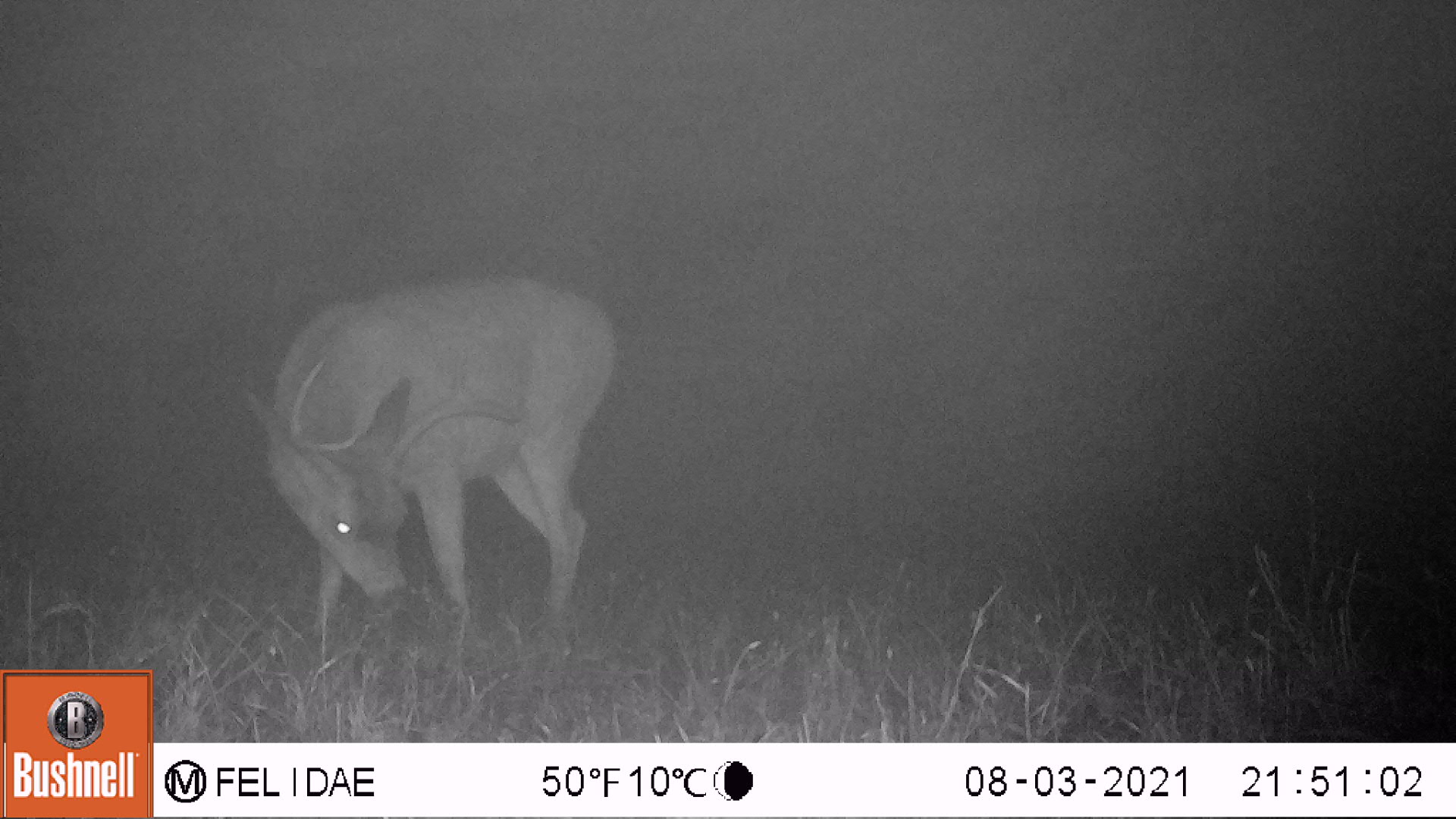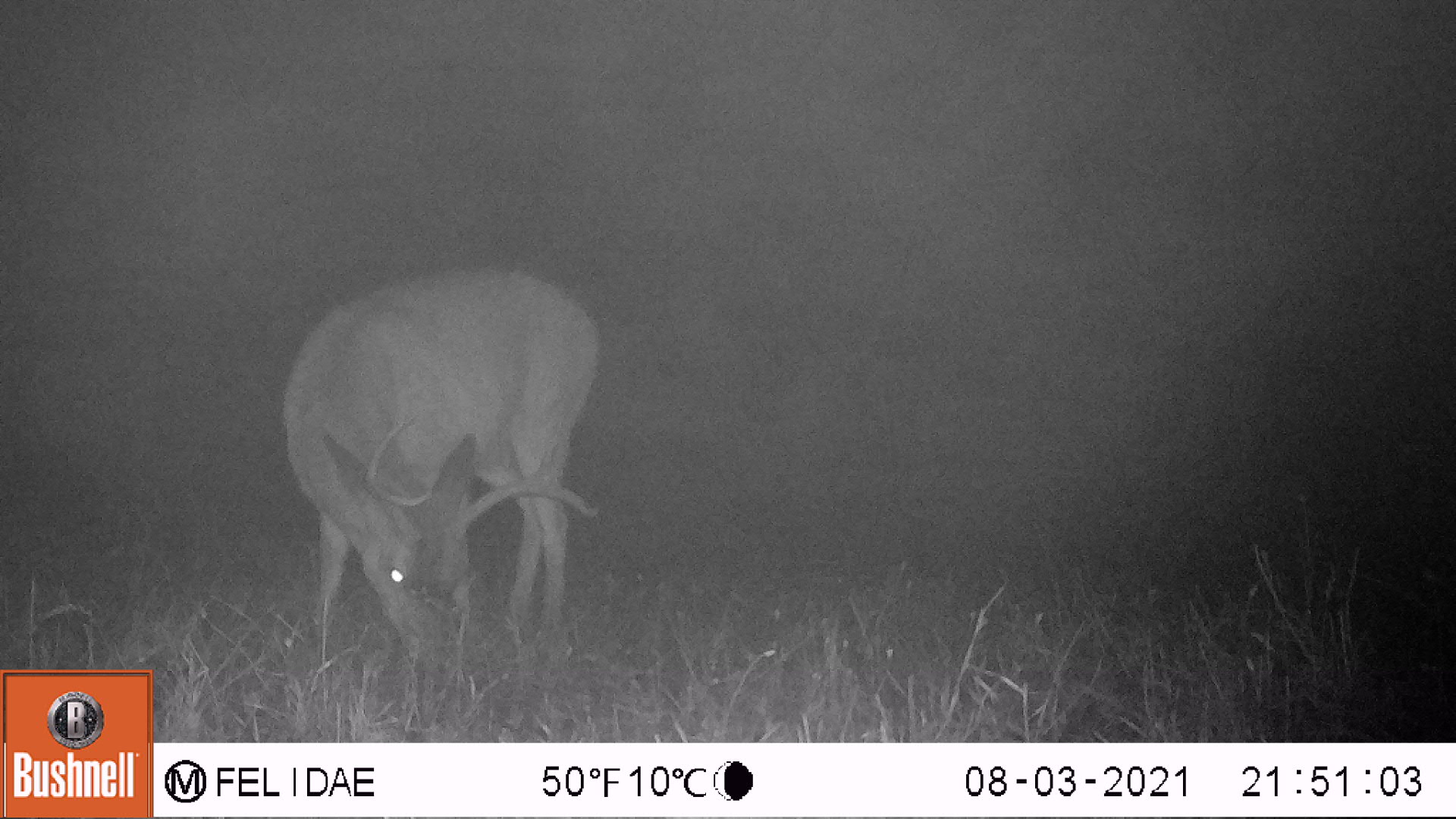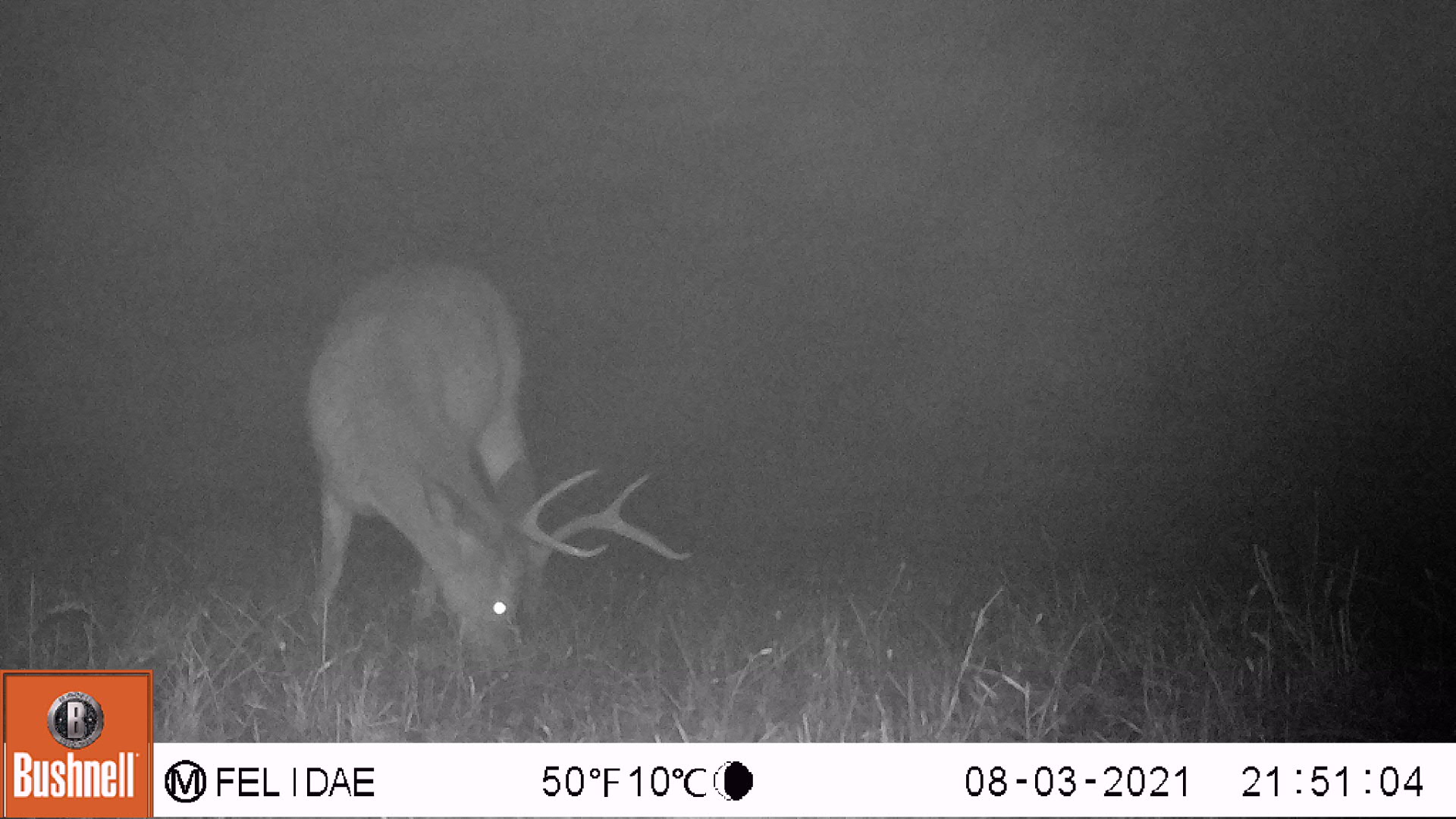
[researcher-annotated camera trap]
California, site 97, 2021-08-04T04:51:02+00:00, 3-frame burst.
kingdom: Animalia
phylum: Chordata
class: Mammalia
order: Artiodactyla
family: Cervidae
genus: Odocoileus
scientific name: Odocoileus hemionus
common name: mule deer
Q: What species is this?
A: Mule deer (Odocoileus hemionus).